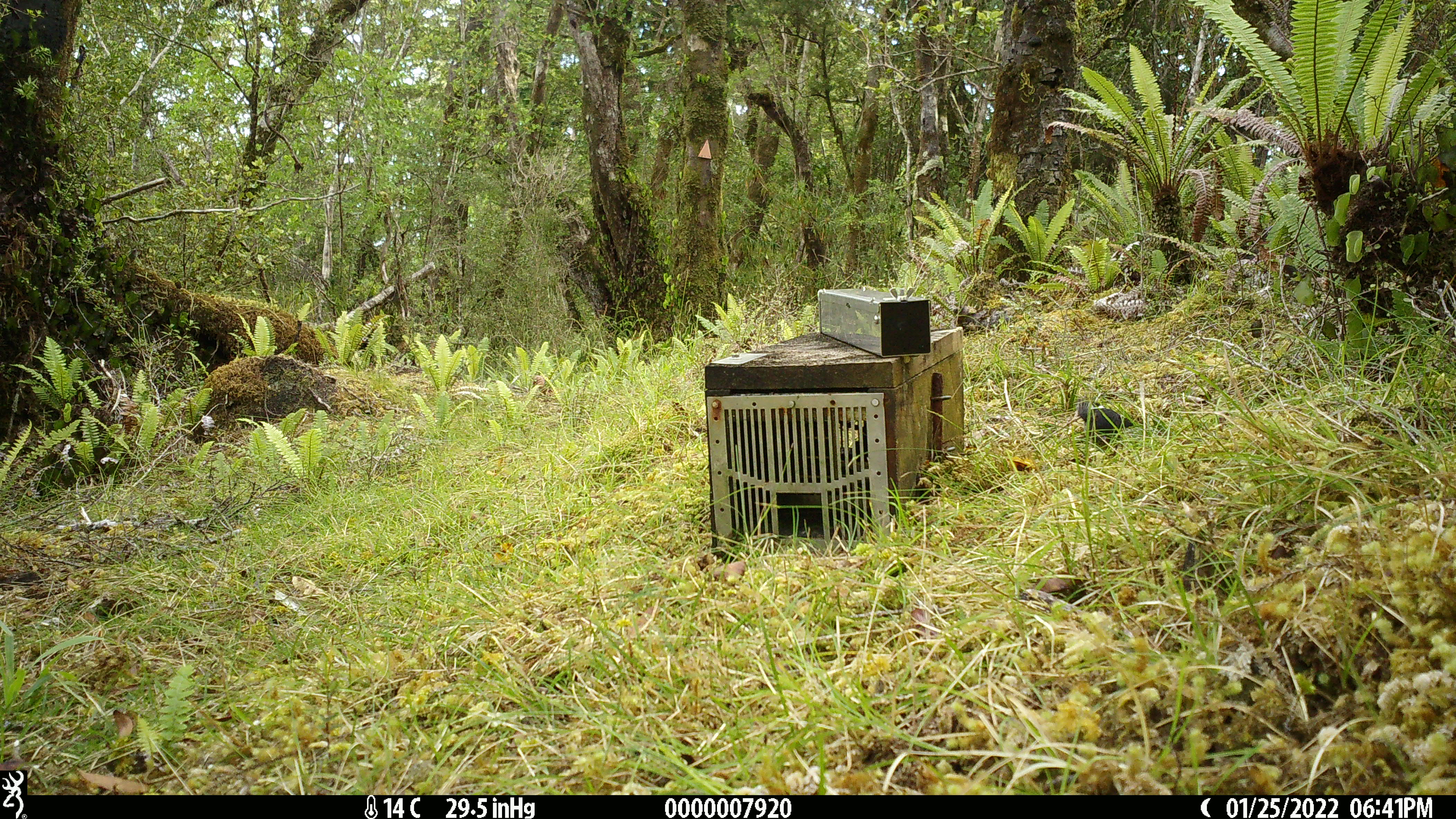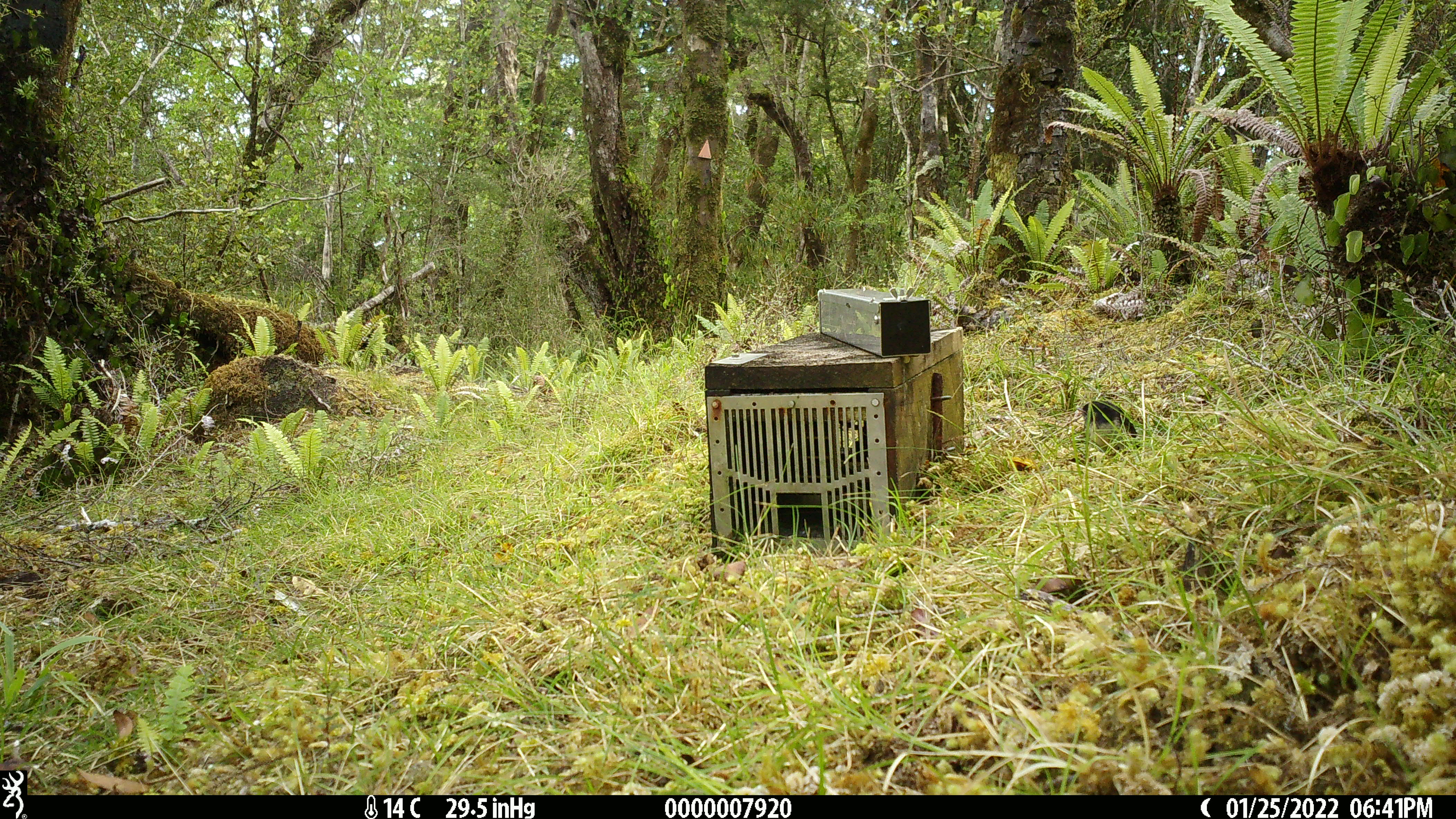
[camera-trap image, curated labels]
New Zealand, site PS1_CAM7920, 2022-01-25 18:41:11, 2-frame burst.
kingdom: Animalia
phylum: Chordata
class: Aves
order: Passeriformes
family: Petroicidae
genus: Petroica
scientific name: Petroica macrocephala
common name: tomtit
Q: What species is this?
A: Tomtit (Petroica macrocephala).